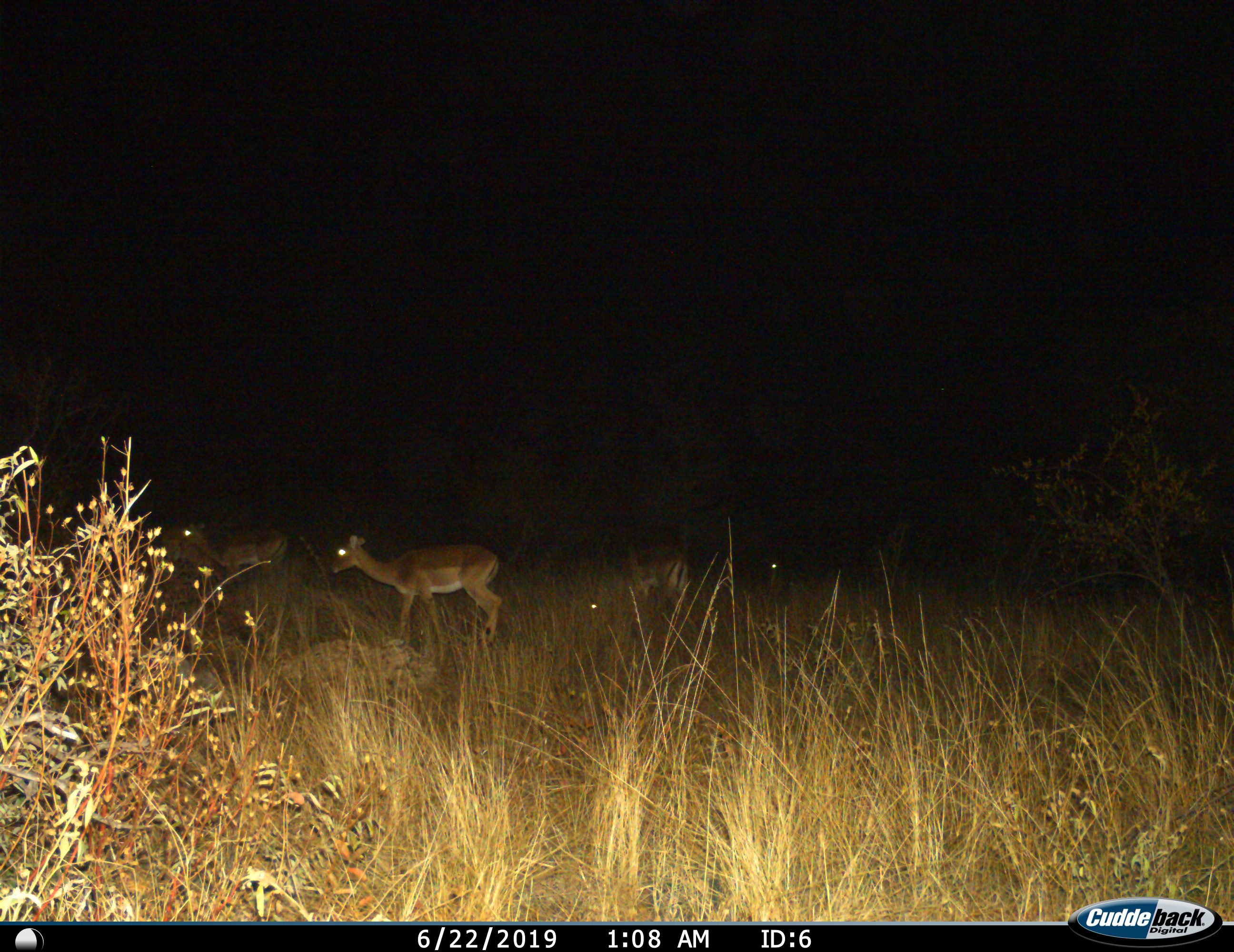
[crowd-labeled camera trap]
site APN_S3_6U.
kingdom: Animalia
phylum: Chordata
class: Mammalia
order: Artiodactyla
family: Bovidae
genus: Aepyceros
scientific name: Aepyceros melampus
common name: impala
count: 4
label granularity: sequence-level